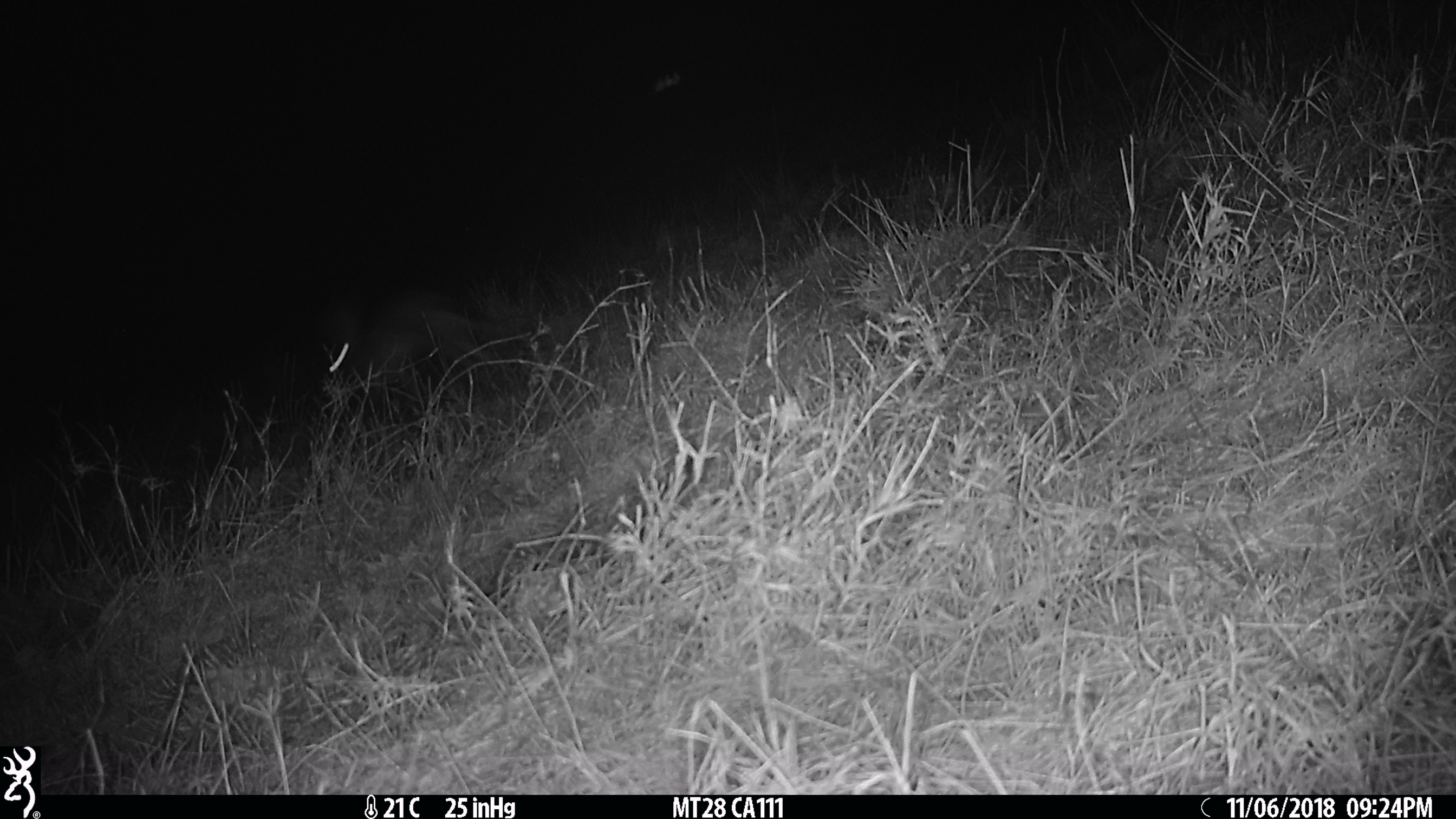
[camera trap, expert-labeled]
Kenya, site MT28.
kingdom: Animalia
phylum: Chordata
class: Mammalia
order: Lagomorpha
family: Leporidae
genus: Lepus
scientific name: Lepus capensis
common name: cape hare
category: hare